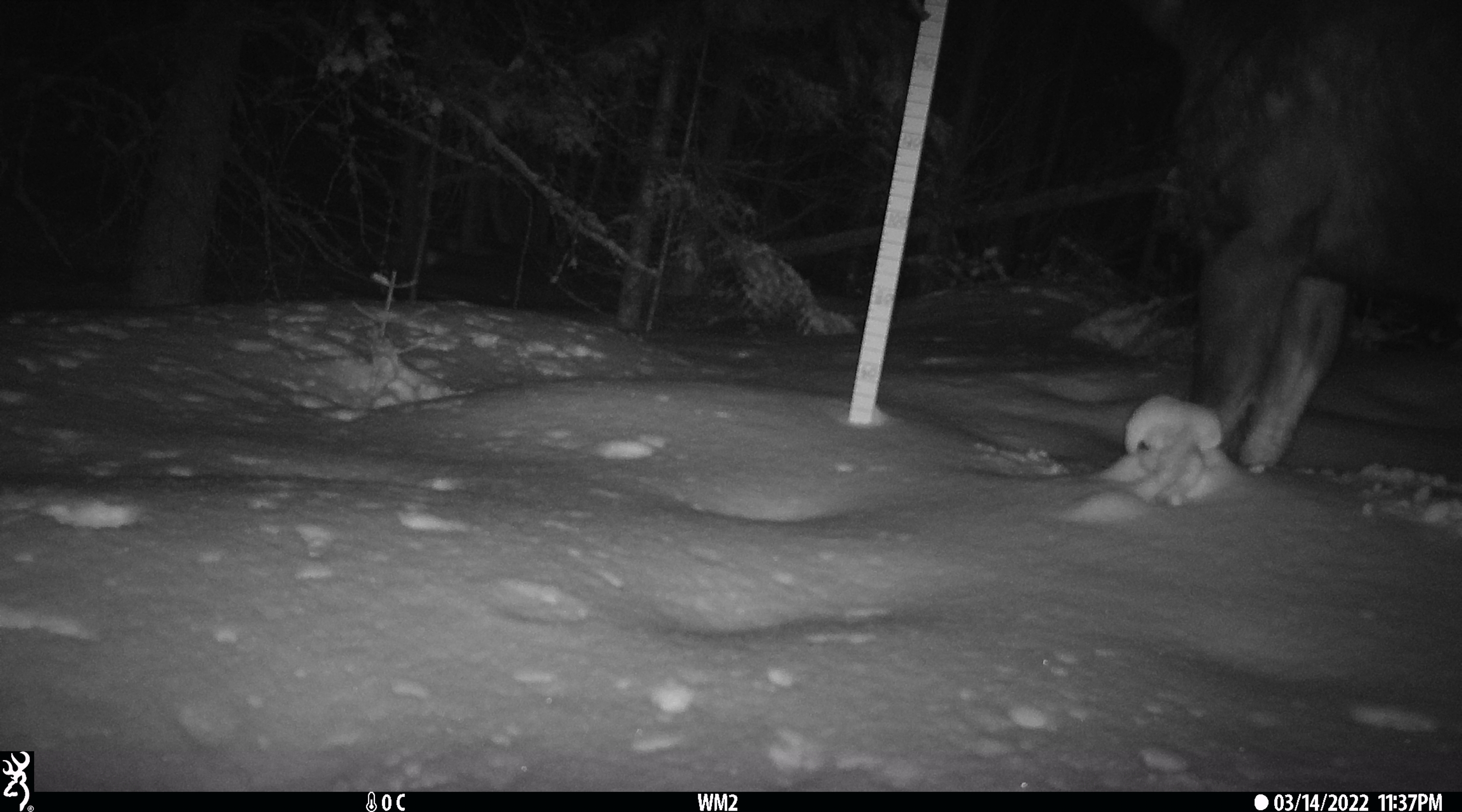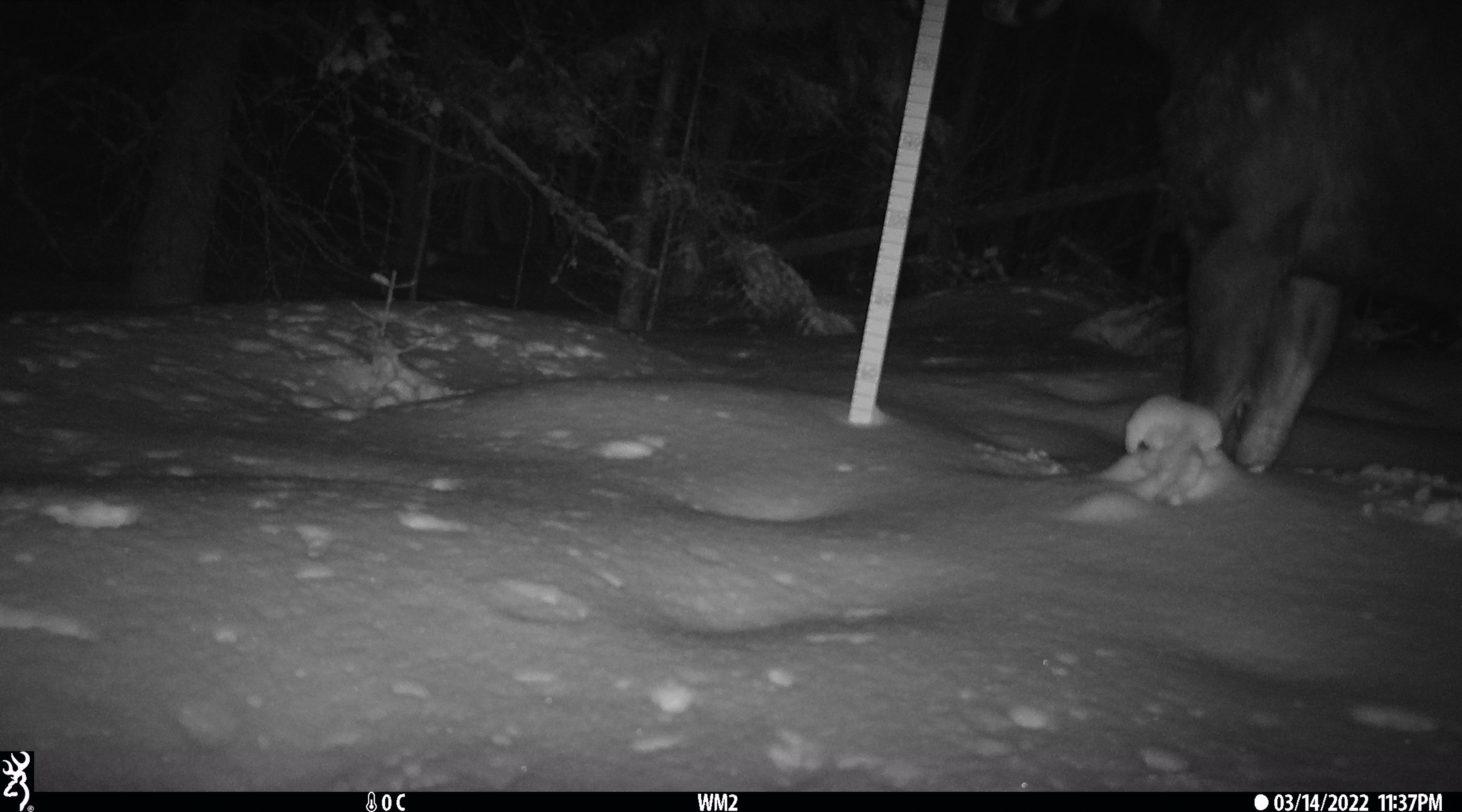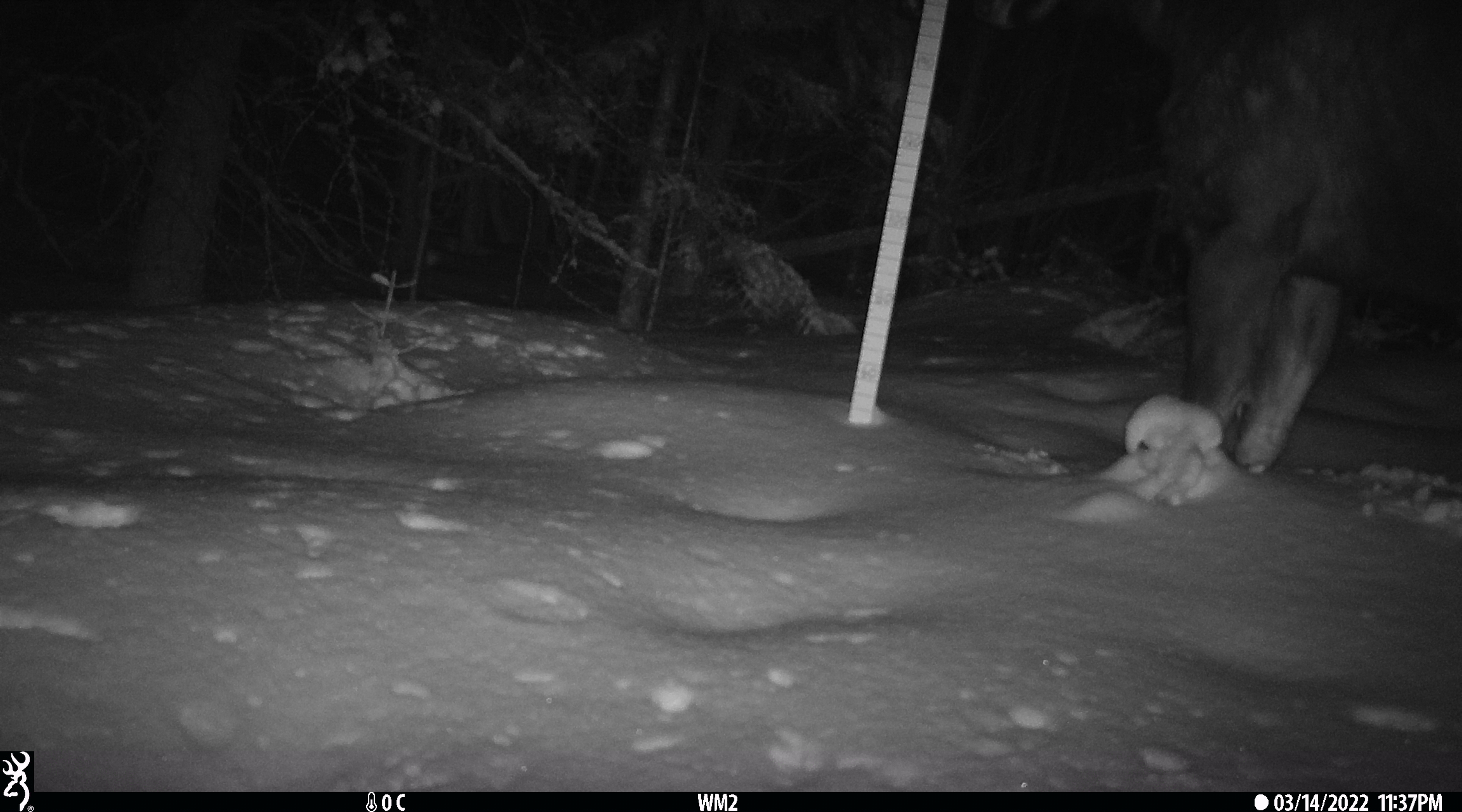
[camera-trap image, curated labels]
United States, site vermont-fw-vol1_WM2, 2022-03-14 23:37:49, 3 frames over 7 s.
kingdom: Animalia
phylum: Chordata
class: Mammalia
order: Artiodactyla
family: Cervidae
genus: Alces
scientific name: Alces alces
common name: moose